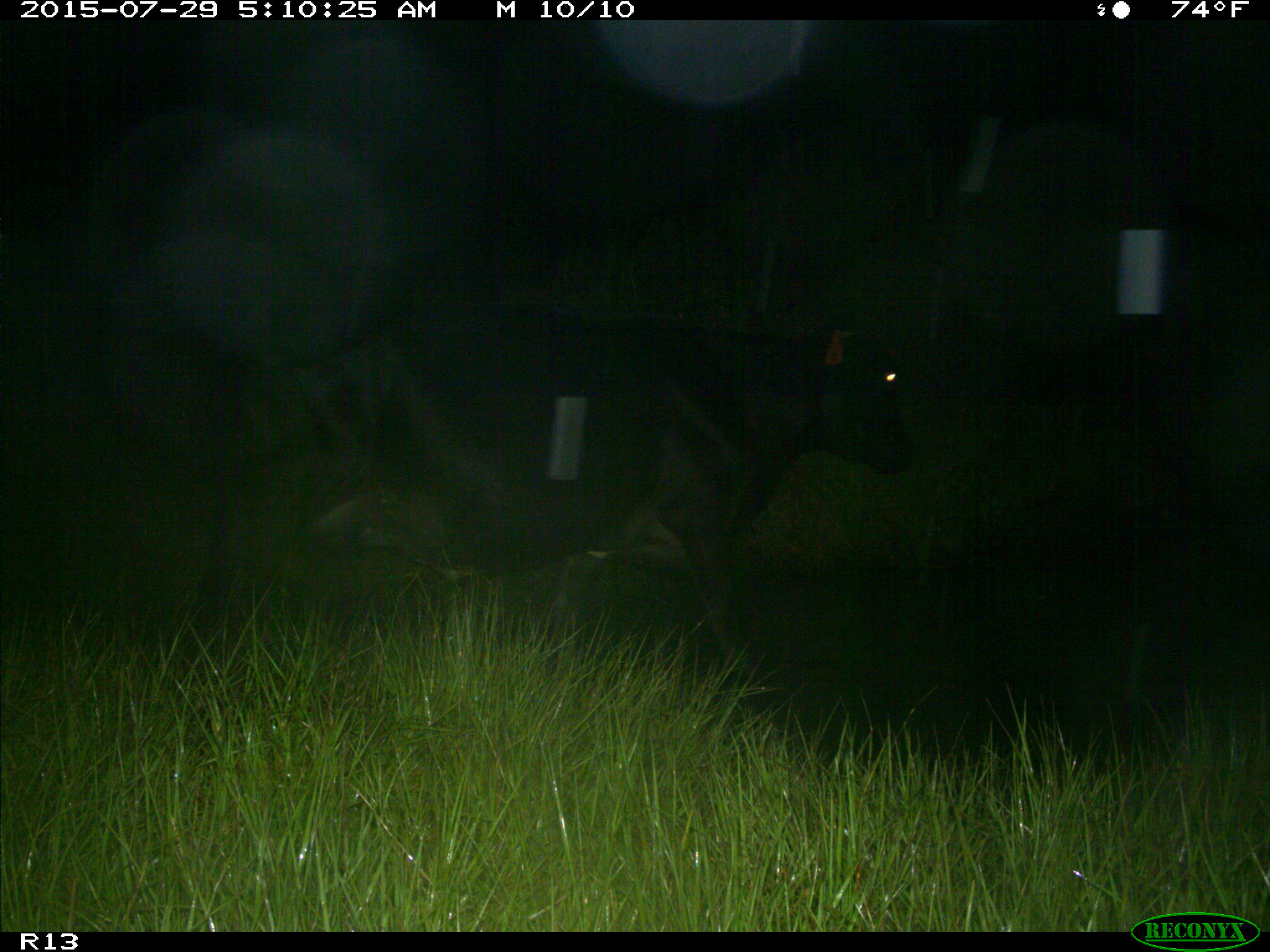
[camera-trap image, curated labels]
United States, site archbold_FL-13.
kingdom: Animalia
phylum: Chordata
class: Mammalia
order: Artiodactyla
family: Bovidae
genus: Bos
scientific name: Bos taurus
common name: domestic cow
Bos taurus (domestic cow).